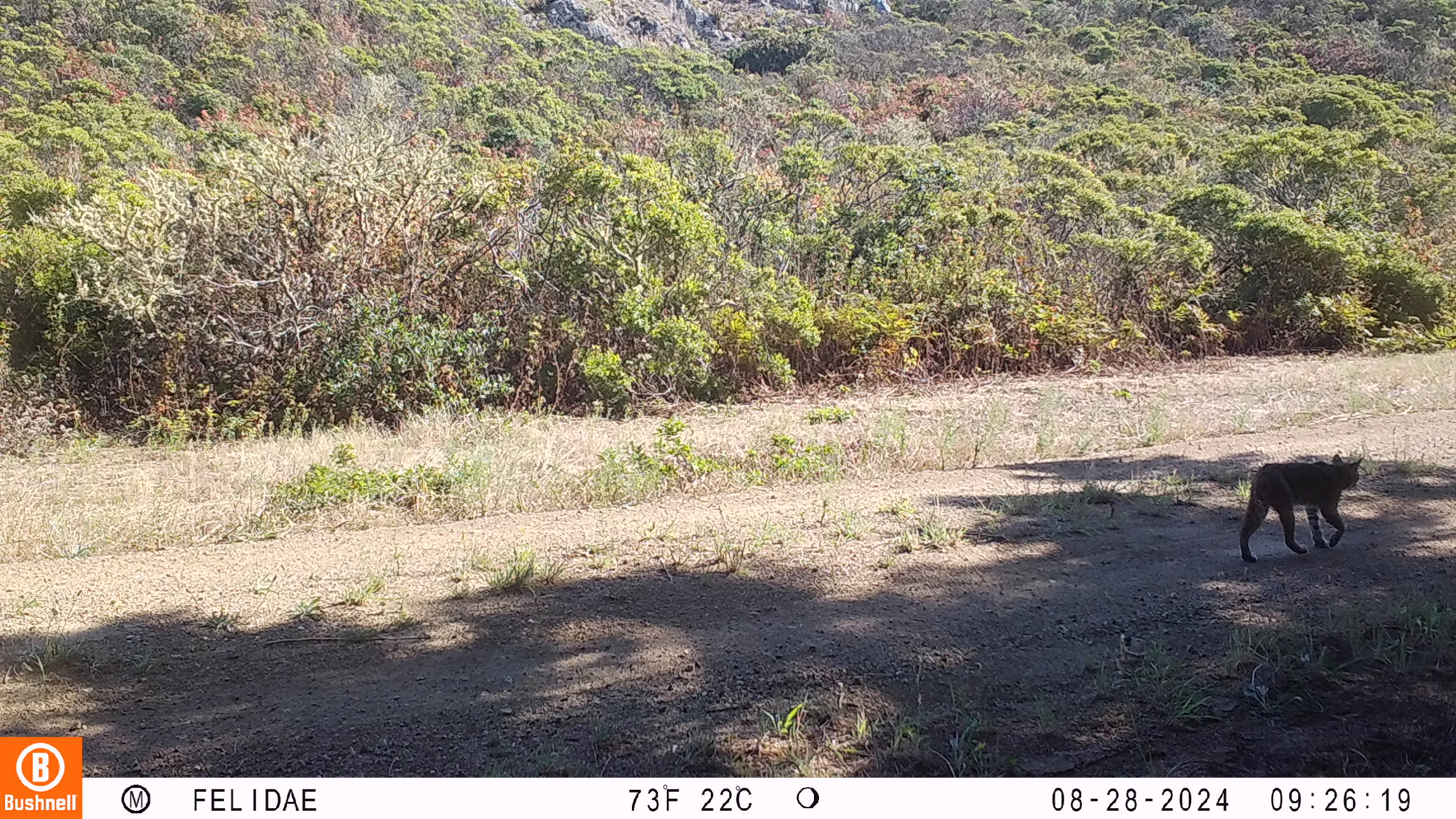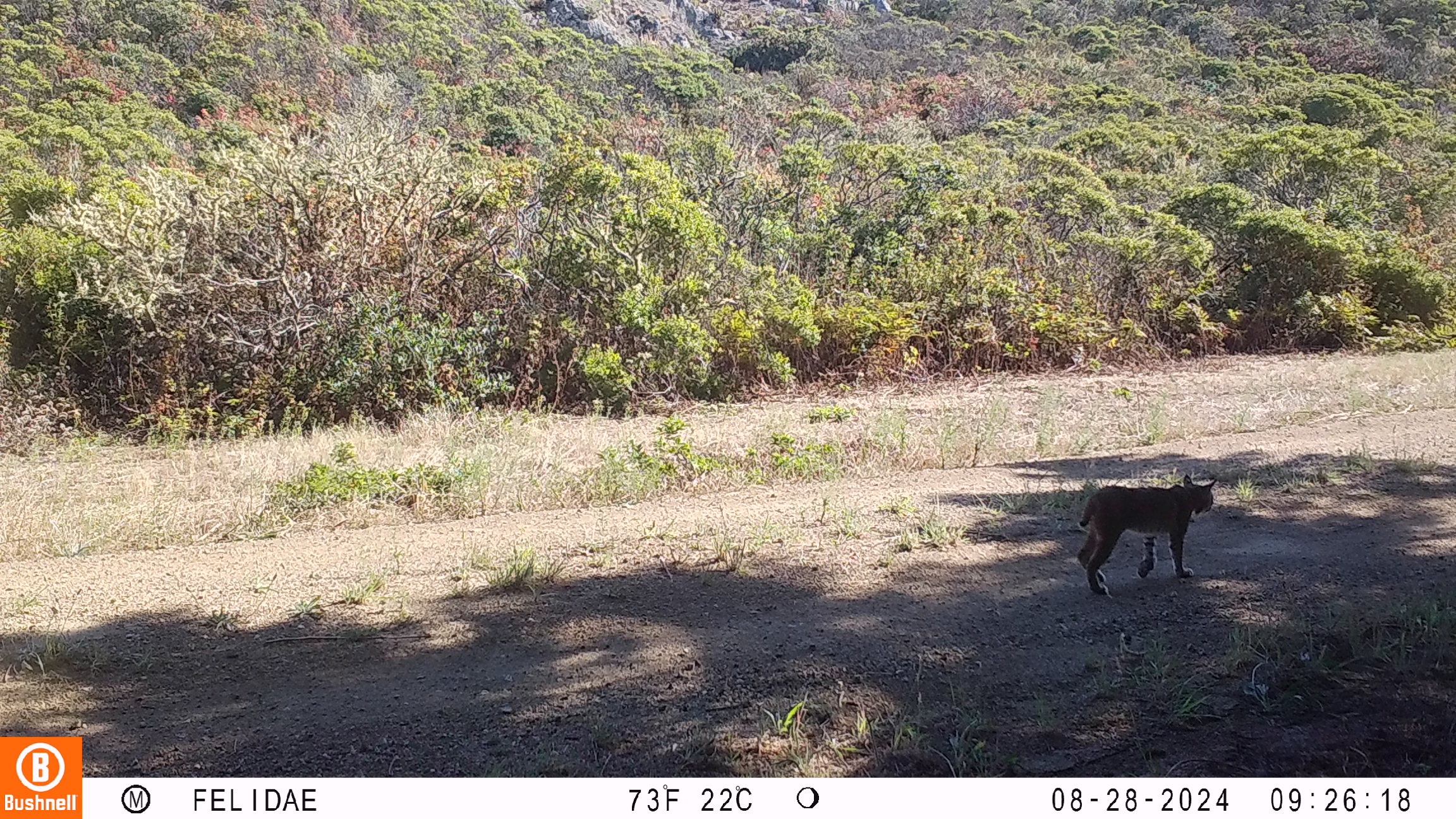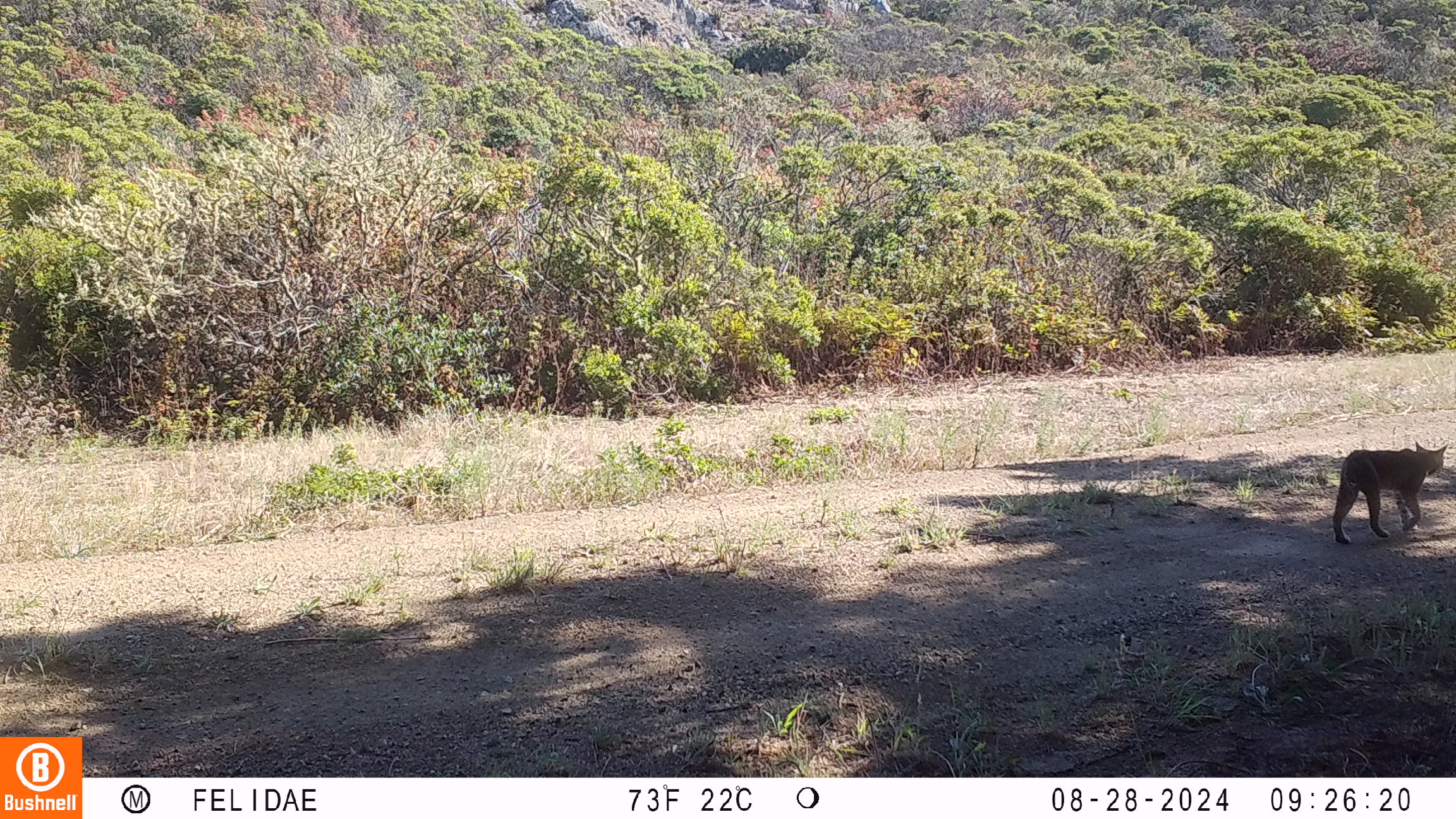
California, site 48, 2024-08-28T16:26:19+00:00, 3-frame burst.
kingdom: Animalia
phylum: Chordata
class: Mammalia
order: Carnivora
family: Felidae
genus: Lynx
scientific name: Lynx rufus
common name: bobcat